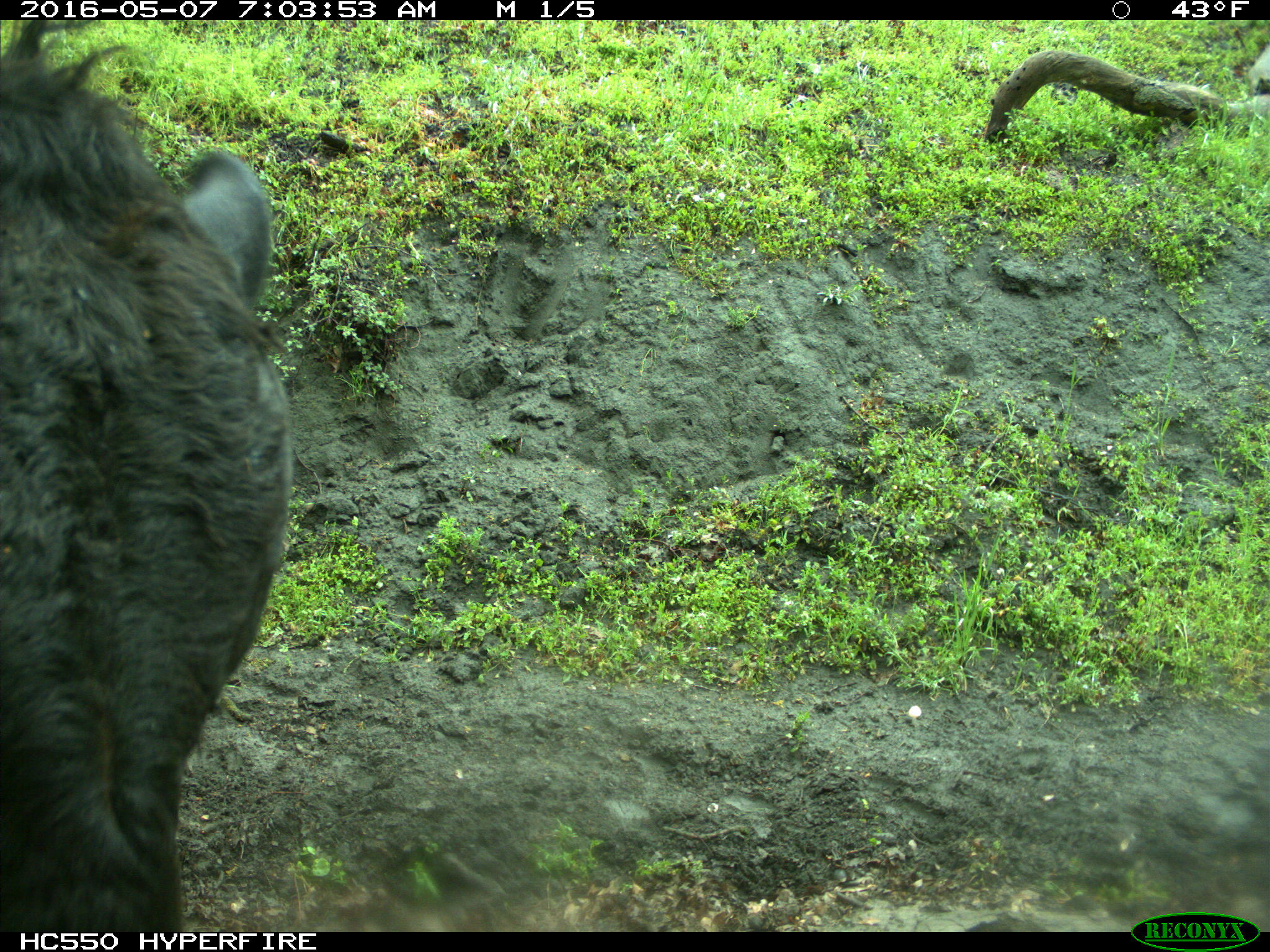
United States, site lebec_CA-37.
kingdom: Animalia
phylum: Chordata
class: Mammalia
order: Artiodactyla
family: Bovidae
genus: Bos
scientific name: Bos taurus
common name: domestic cow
Bos taurus (domestic cow).